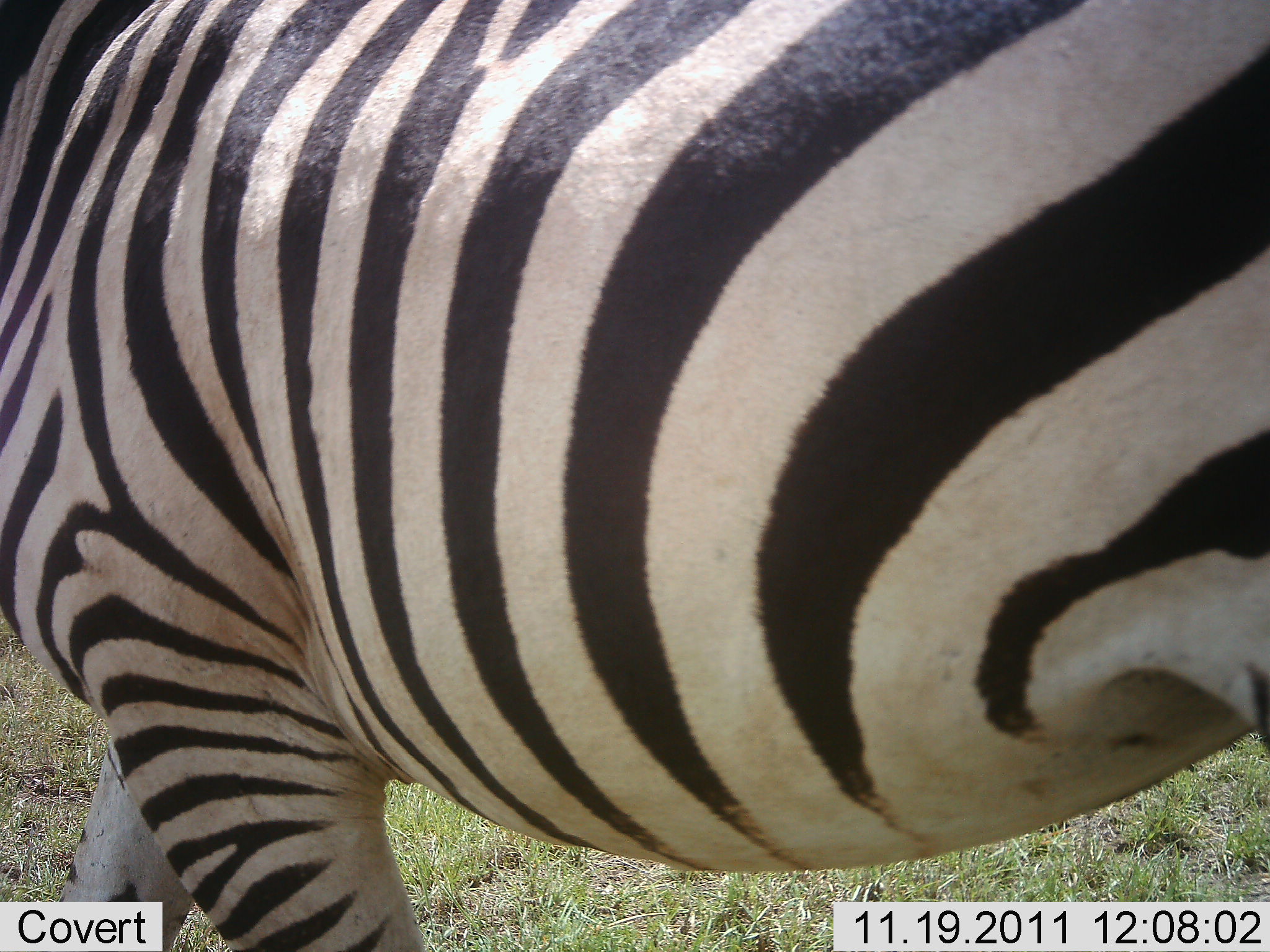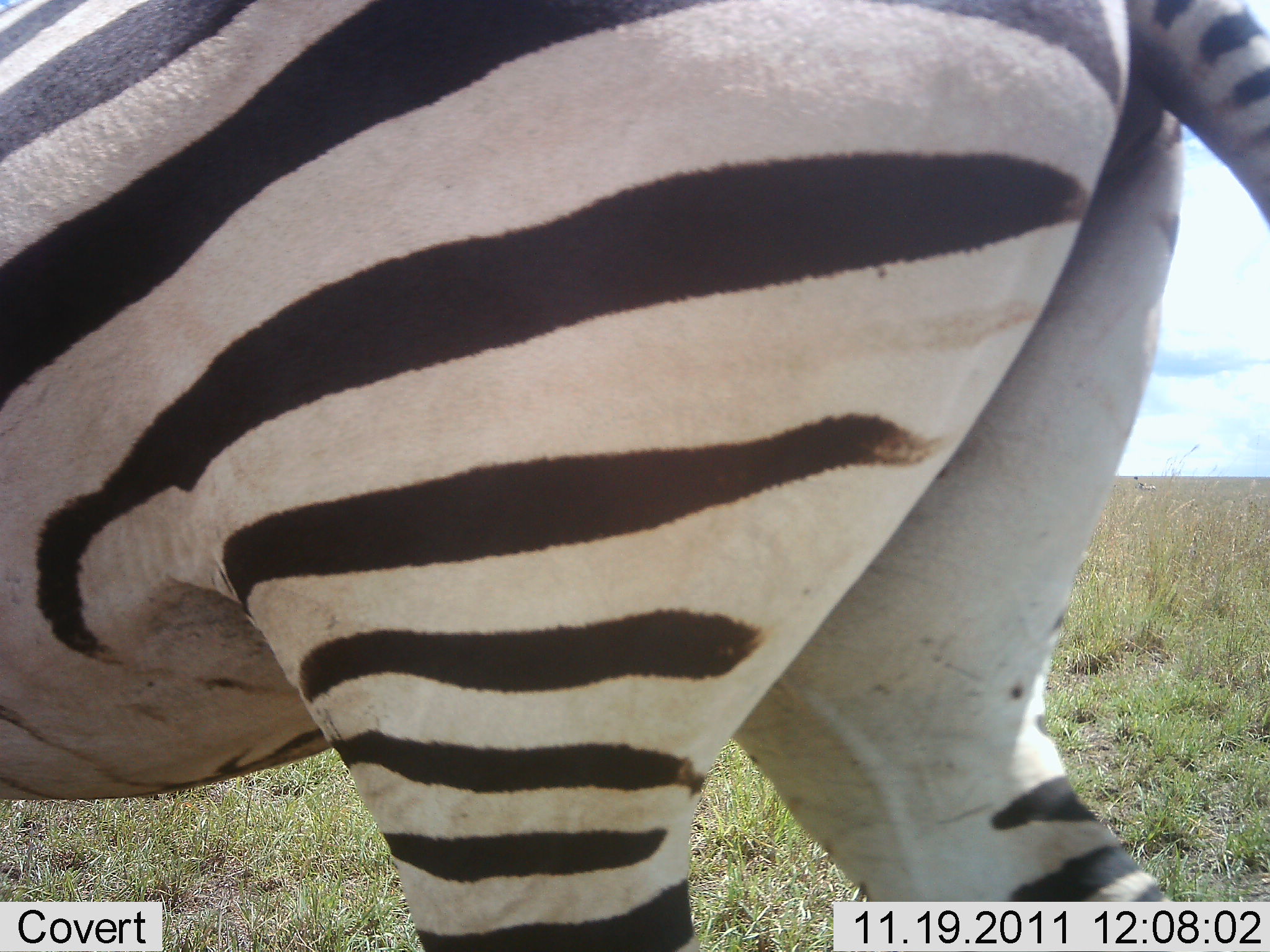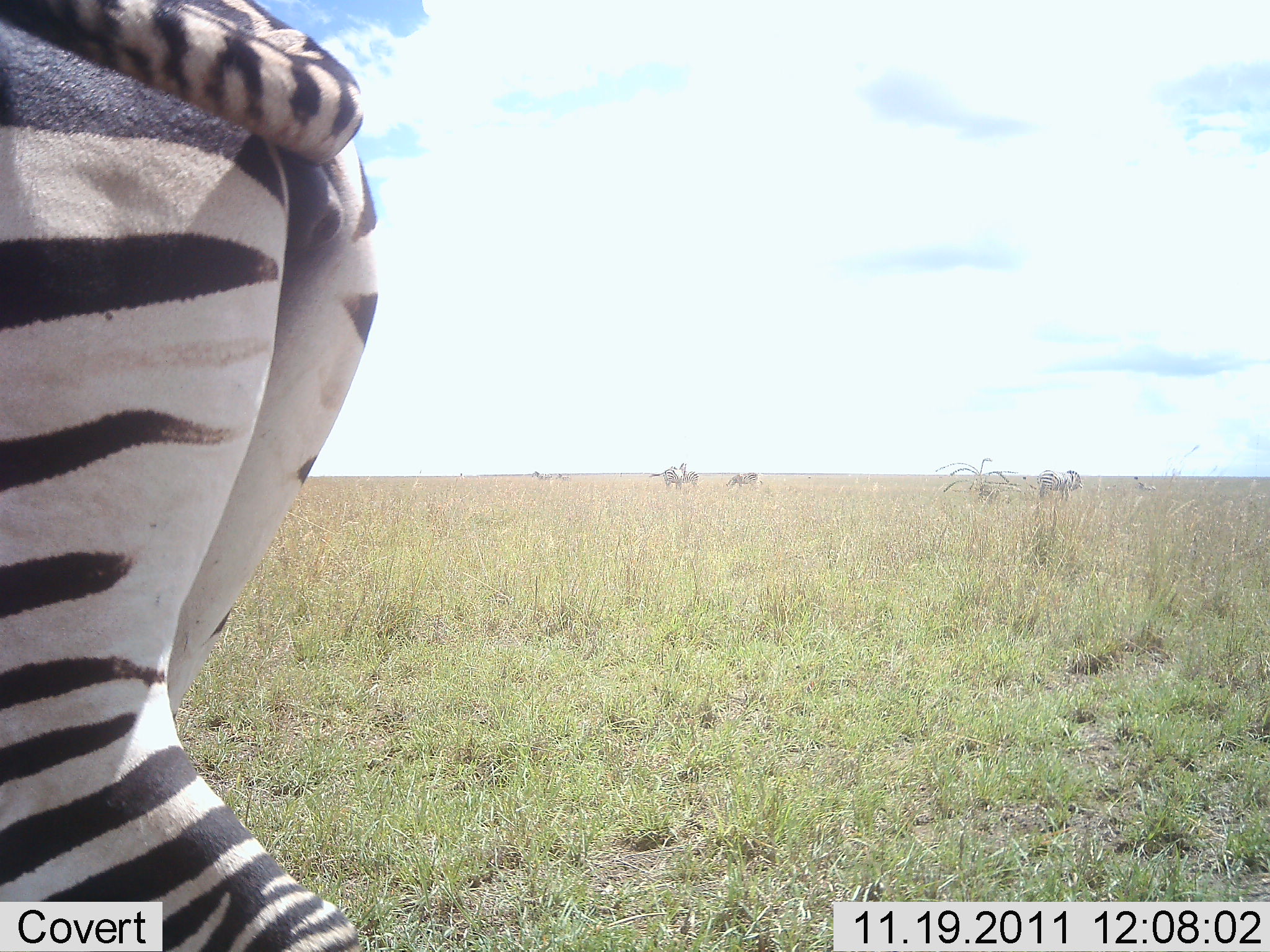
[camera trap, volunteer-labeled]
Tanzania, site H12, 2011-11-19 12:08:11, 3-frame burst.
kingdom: Animalia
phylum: Chordata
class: Mammalia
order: Perissodactyla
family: Equidae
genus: Equus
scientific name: Equus quagga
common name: plains zebra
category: zebra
Zebra (plains zebra) (Equus quagga), count 1. Behavior (volunteer vote fractions): standing 15%, resting 0%, moving 92%, interacting 0%. Young present (vote fraction): 0%. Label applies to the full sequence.